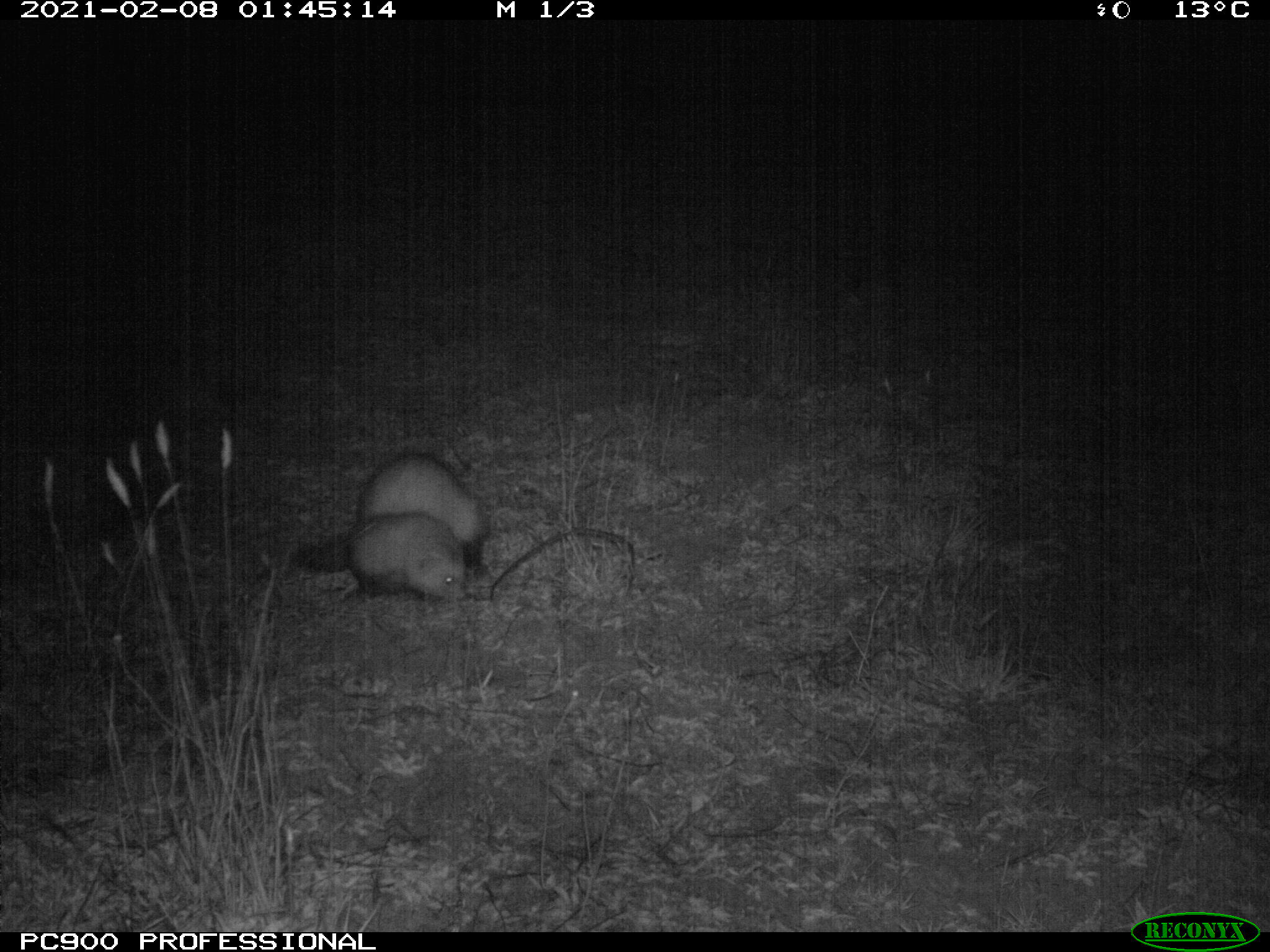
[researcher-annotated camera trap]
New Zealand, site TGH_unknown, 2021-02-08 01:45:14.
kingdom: Animalia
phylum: Chordata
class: Mammalia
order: Carnivora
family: Mustelidae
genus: Mustela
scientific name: Mustela furo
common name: ferret